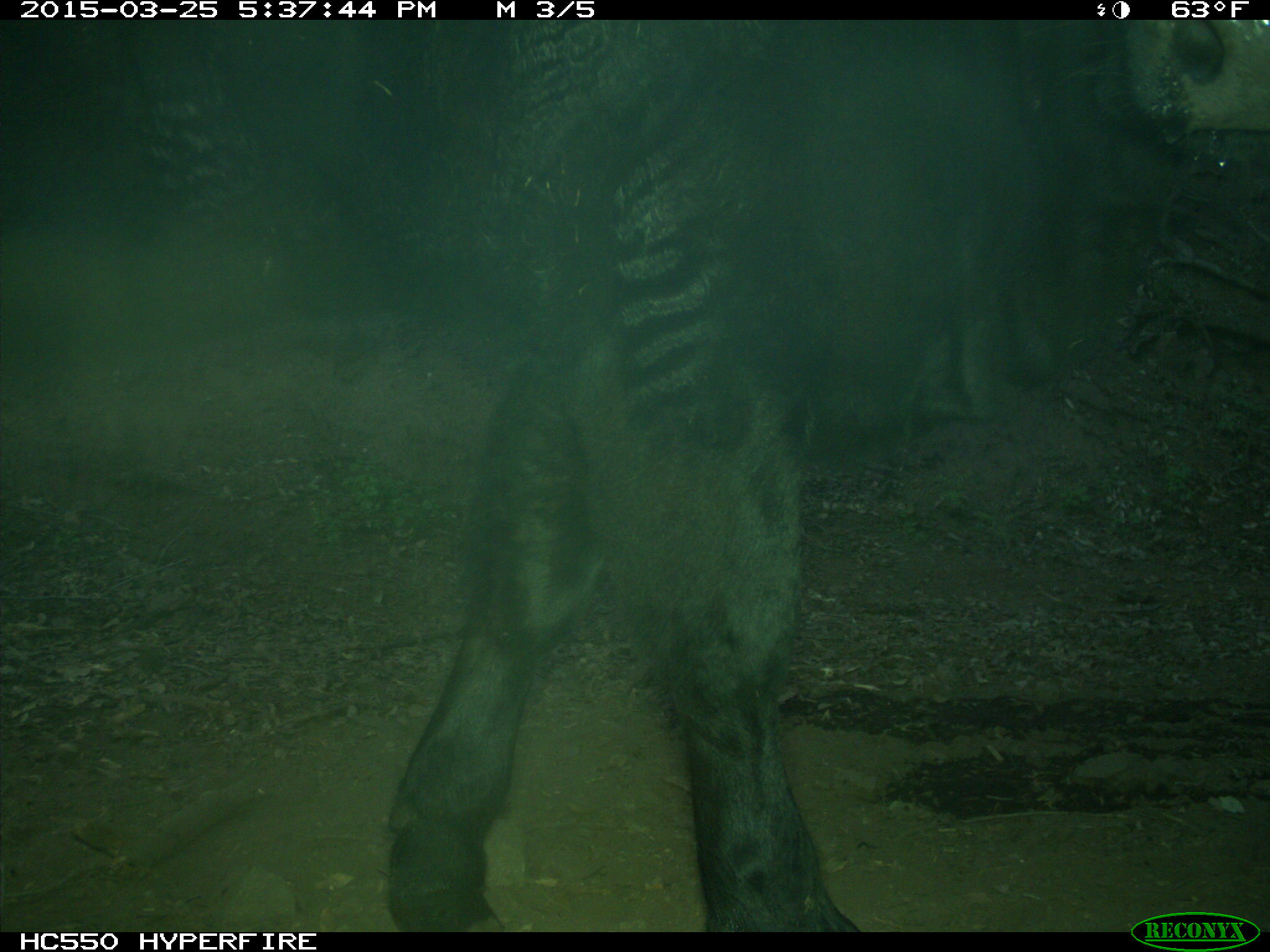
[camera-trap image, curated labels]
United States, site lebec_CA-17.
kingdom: Animalia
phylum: Chordata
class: Mammalia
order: Artiodactyla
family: Bovidae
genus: Bos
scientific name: Bos taurus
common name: domestic cow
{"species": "Bos taurus (domestic cow)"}